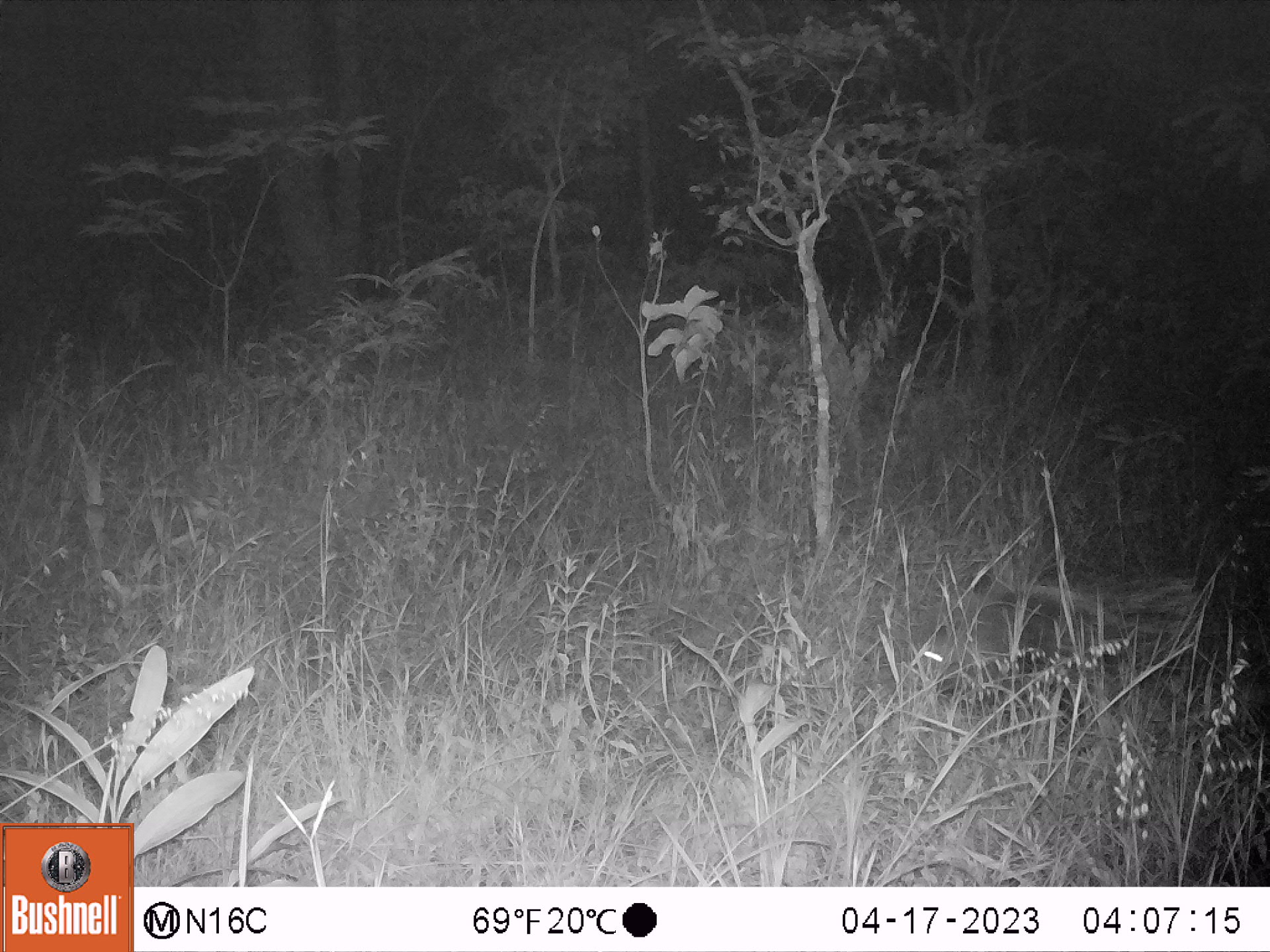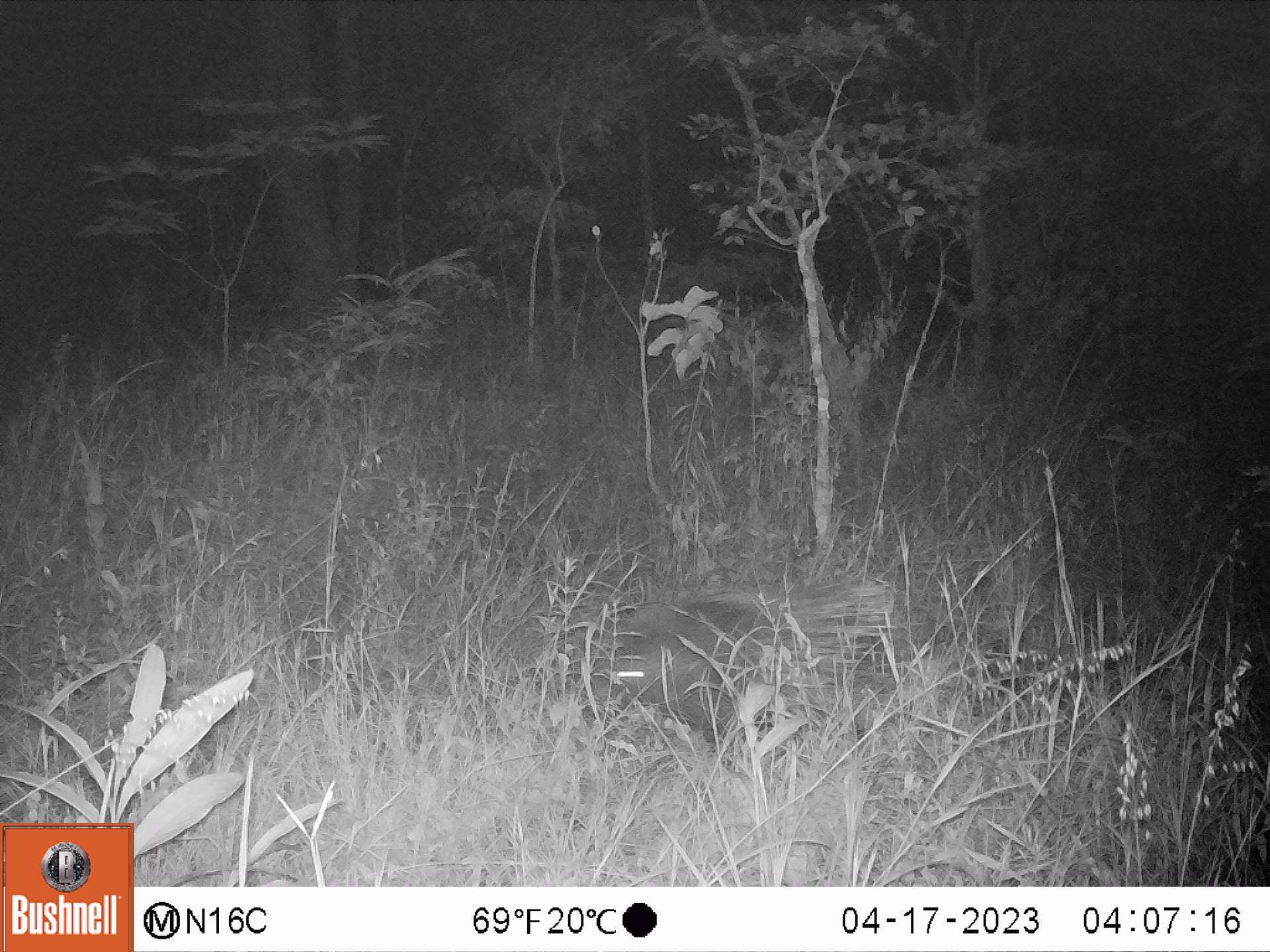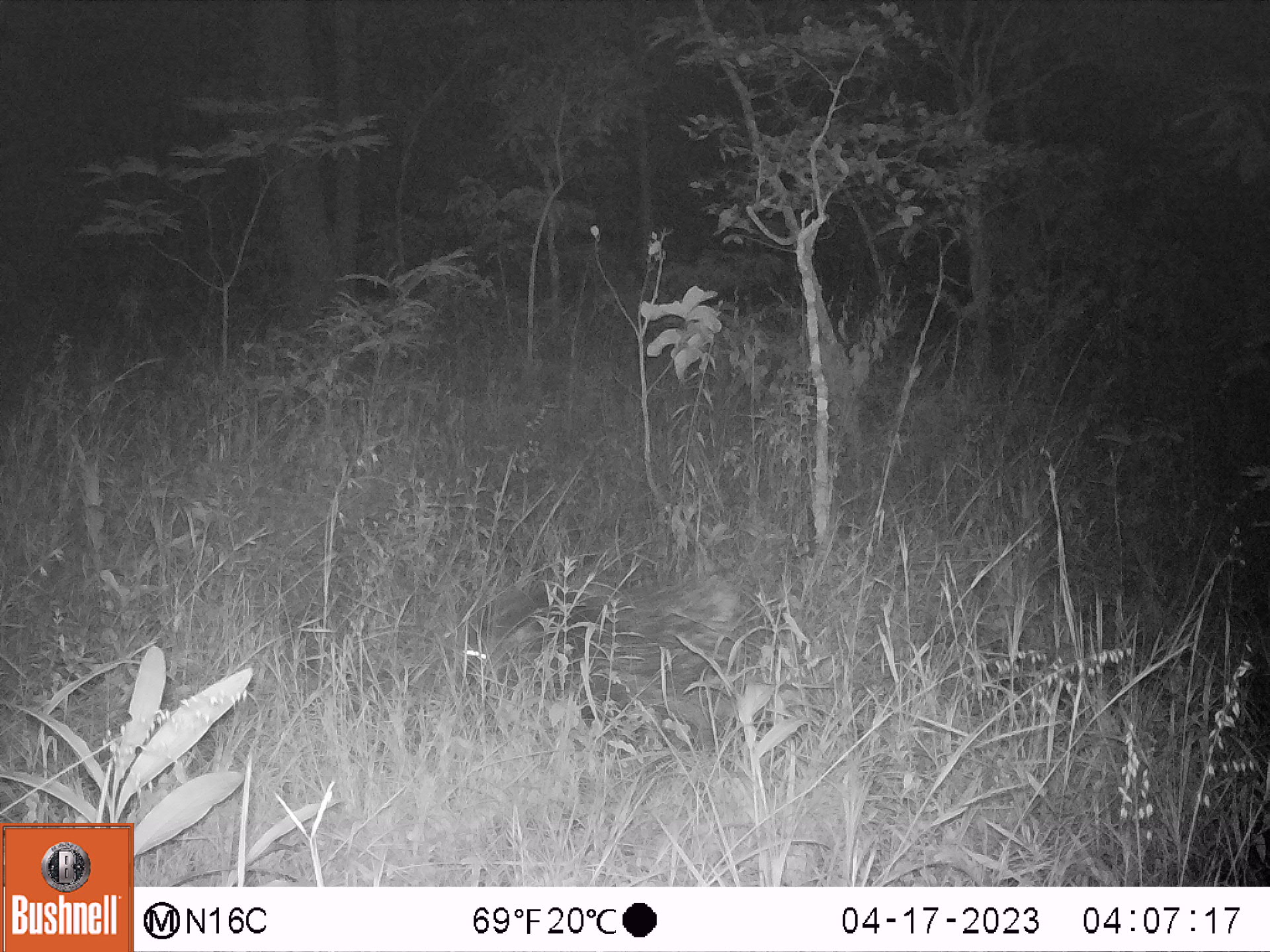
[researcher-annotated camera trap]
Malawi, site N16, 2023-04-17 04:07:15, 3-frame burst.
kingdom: Animalia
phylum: Chordata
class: Mammalia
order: Rodentia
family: Hystricidae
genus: Hystrix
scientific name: Hystrix africaeaustralis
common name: cape porcupine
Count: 1.